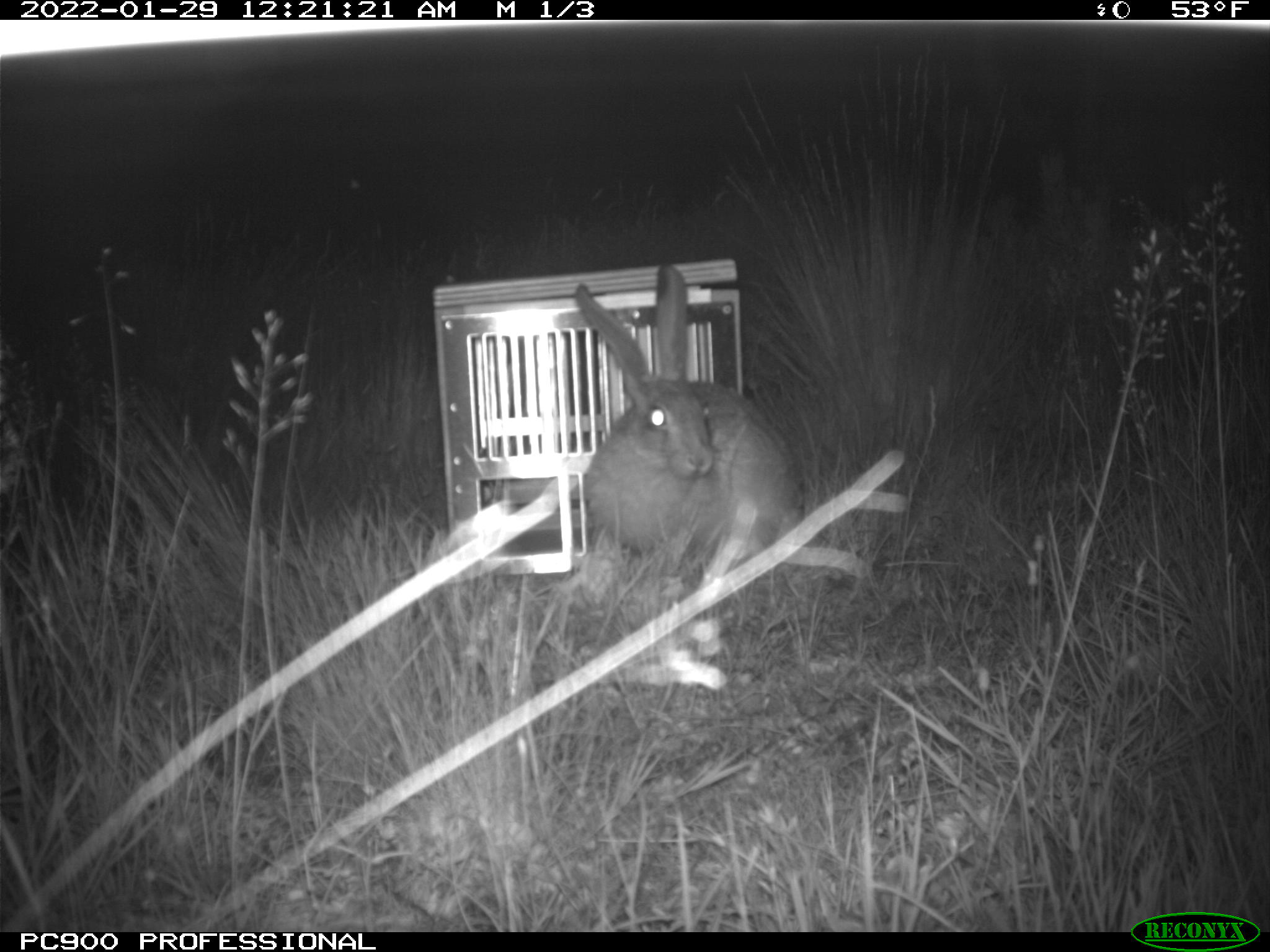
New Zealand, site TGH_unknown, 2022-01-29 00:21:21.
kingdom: Animalia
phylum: Chordata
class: Mammalia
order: Lagomorpha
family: Leporidae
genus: Lepus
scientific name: Lepus europaeus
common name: brown hare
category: hare